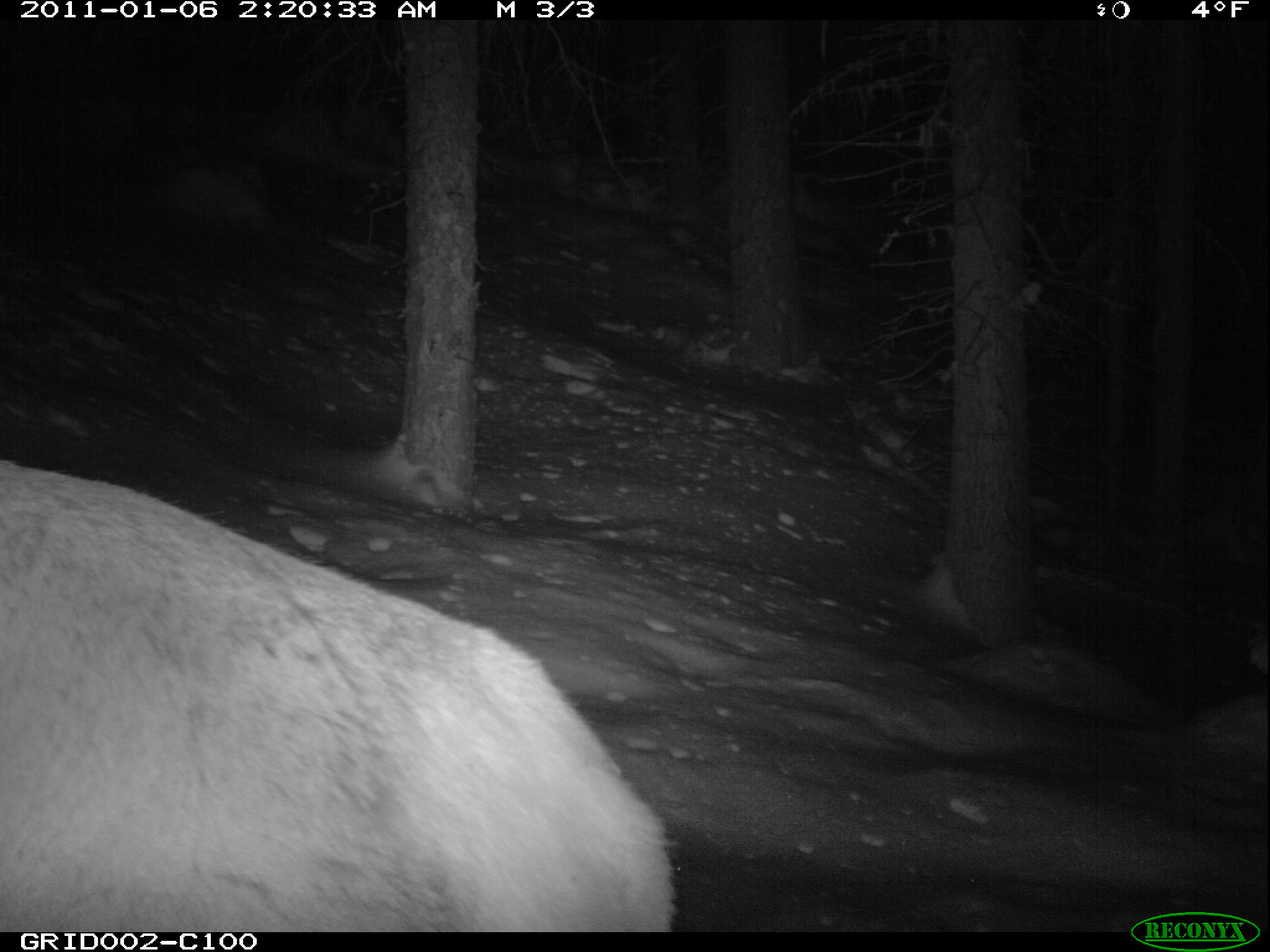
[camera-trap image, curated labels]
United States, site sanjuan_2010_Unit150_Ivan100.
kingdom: Animalia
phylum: Chordata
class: Mammalia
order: Artiodactyla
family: Cervidae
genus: Cervus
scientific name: Cervus elaphus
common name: red deer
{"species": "Cervus elaphus (red deer)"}